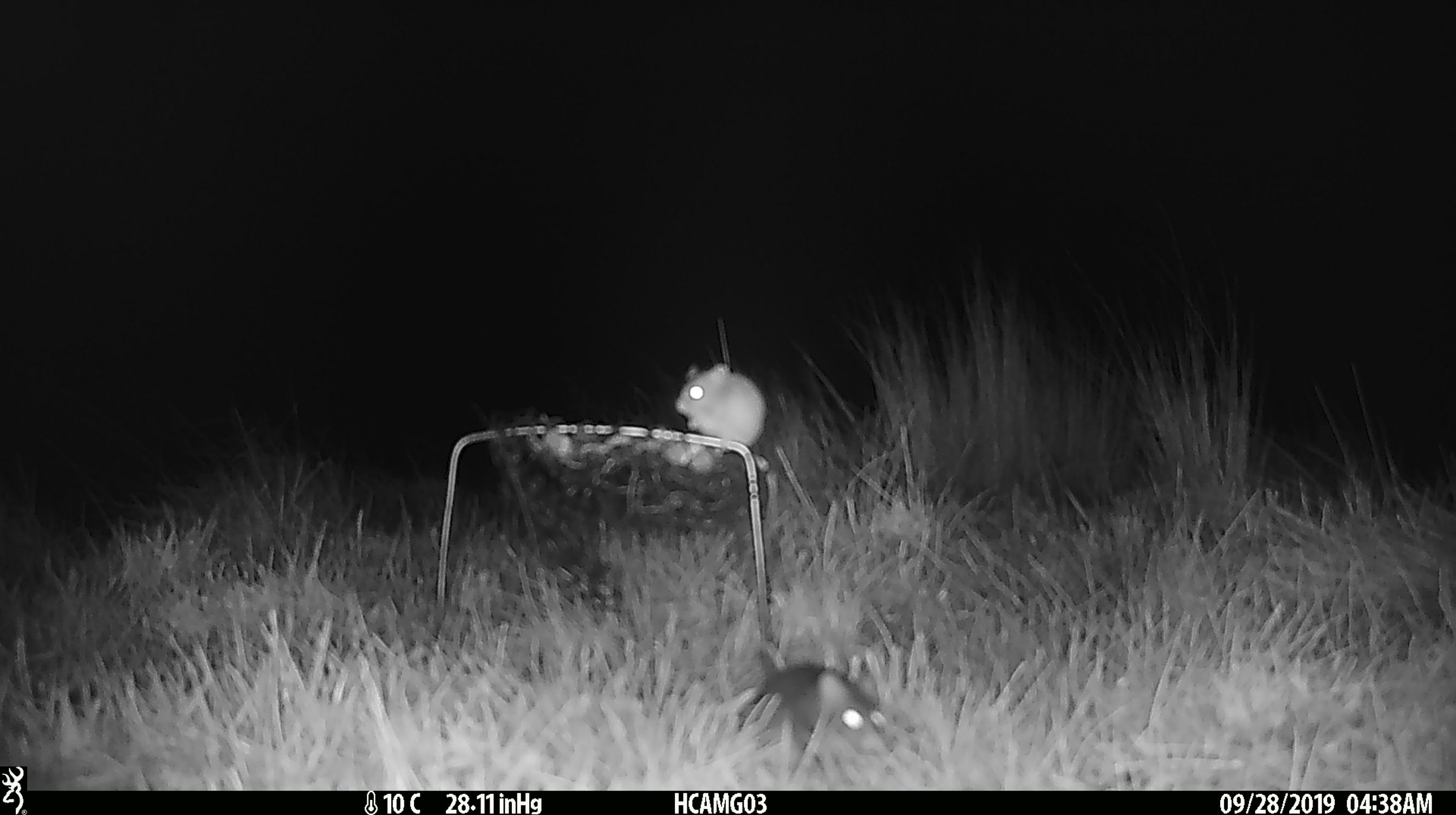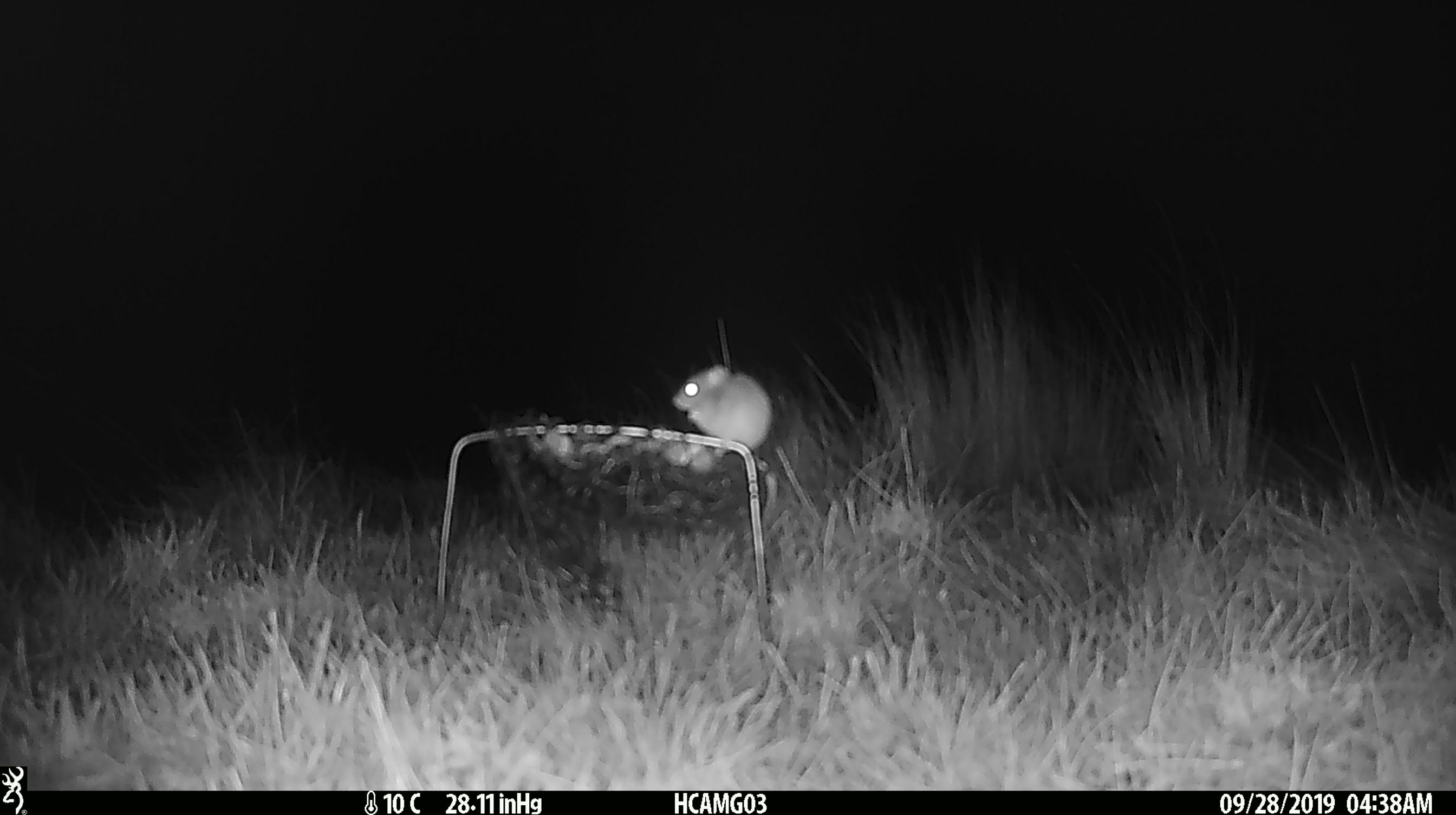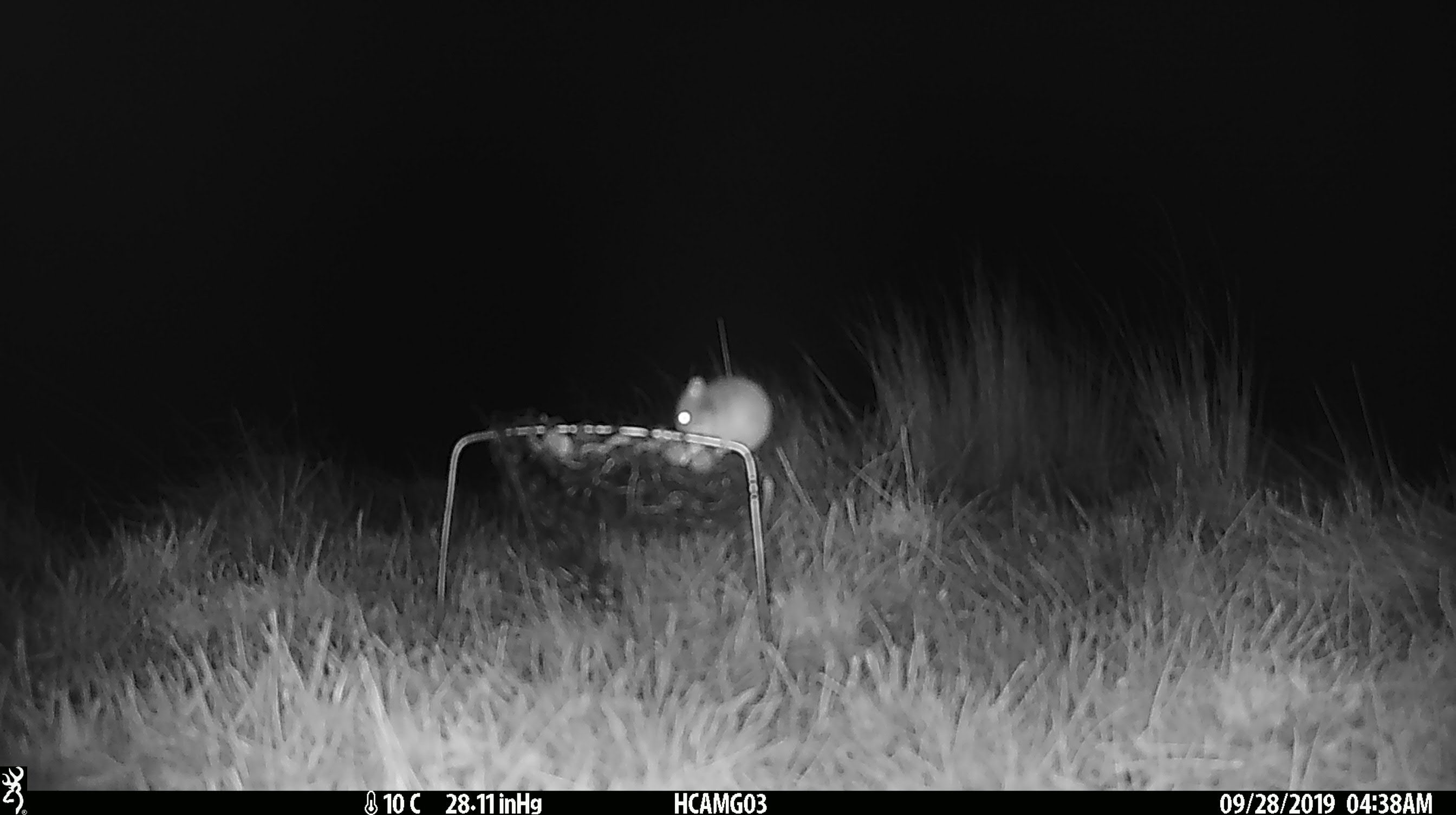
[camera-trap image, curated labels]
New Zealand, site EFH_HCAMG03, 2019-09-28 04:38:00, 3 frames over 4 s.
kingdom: Animalia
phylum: Chordata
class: Mammalia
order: Rodentia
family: Muridae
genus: Mus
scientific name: Mus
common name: mouse